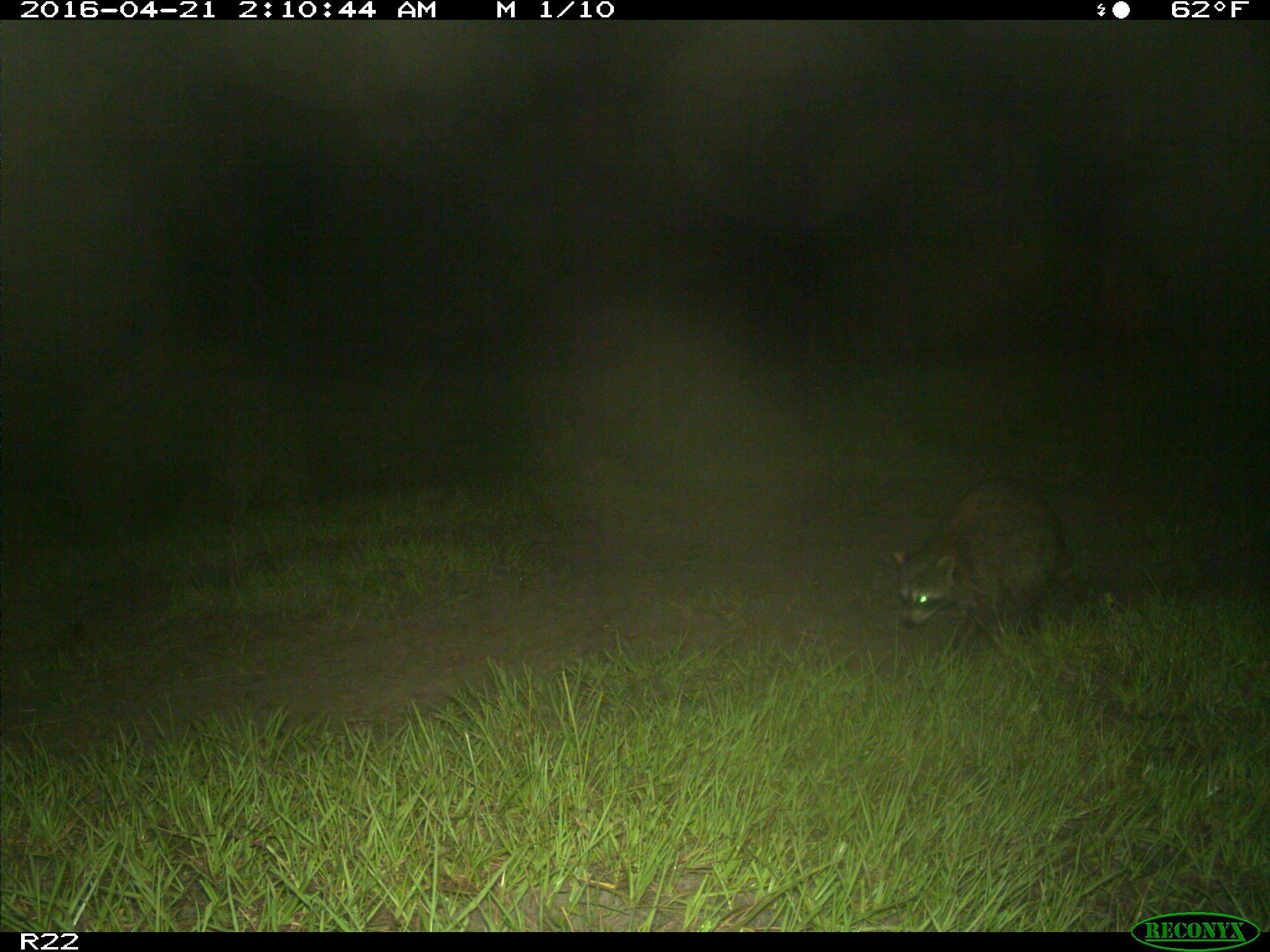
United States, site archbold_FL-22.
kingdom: Animalia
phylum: Chordata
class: Mammalia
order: Carnivora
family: Procyonidae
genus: Procyon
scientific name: Procyon lotor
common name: common raccoon